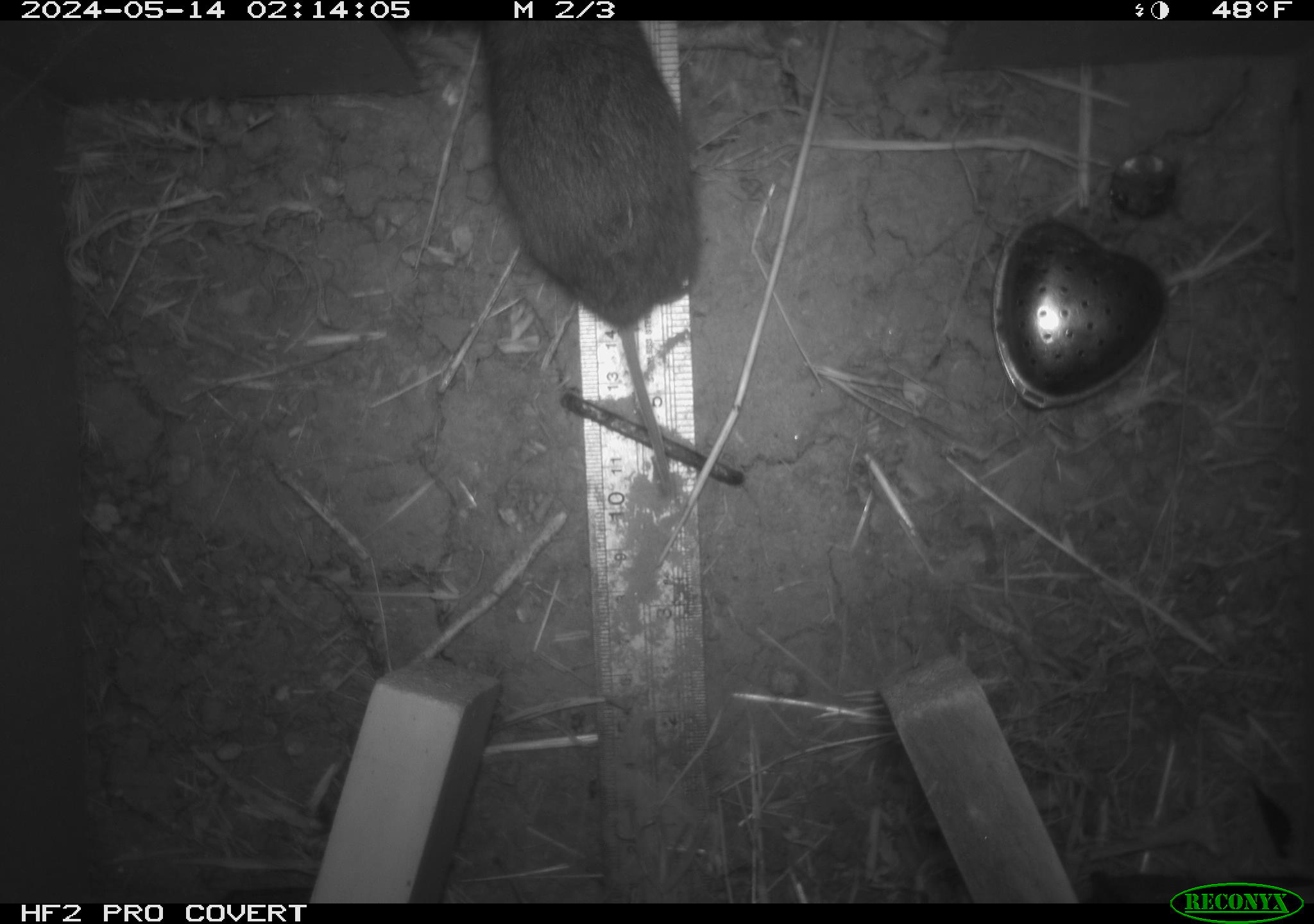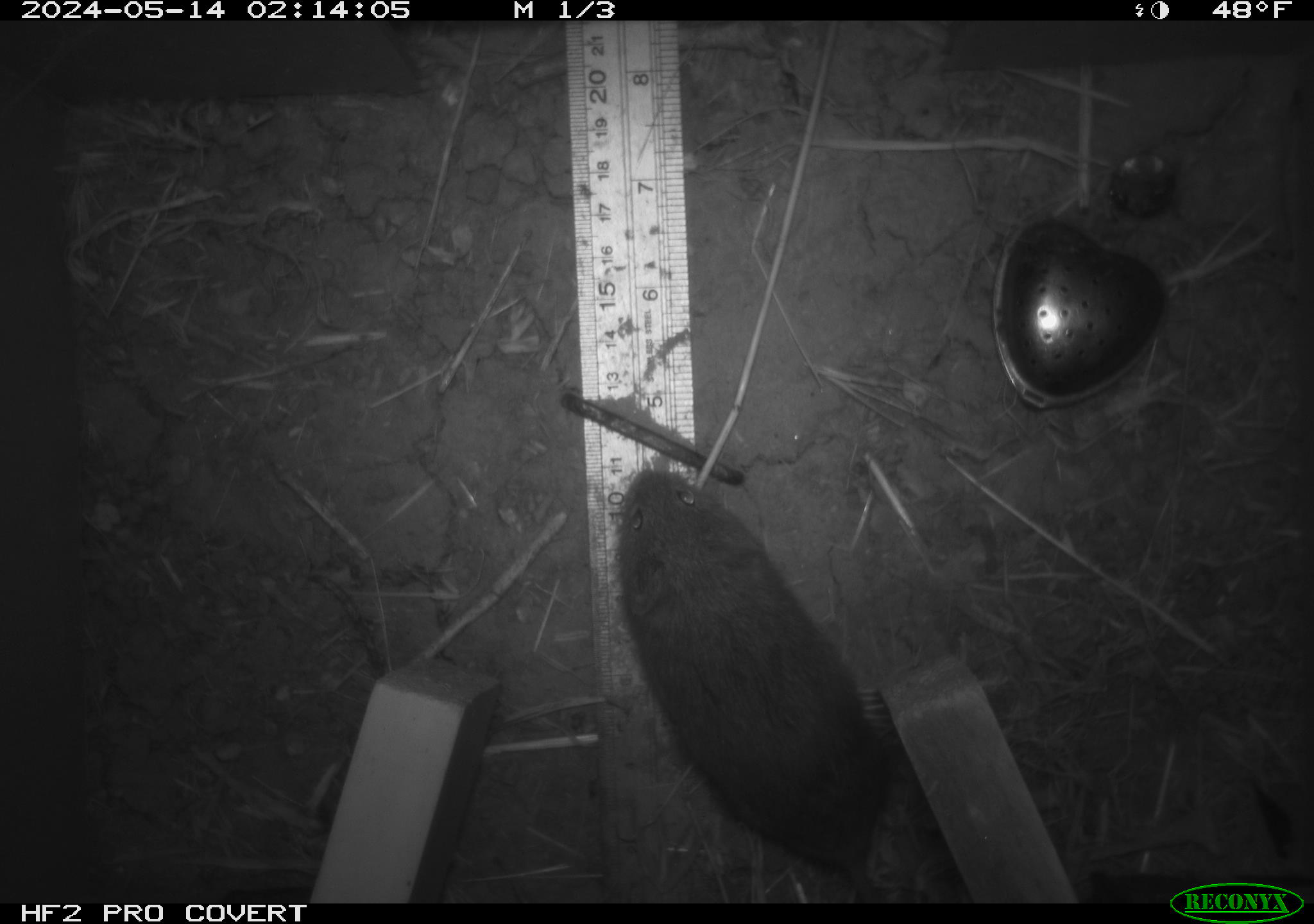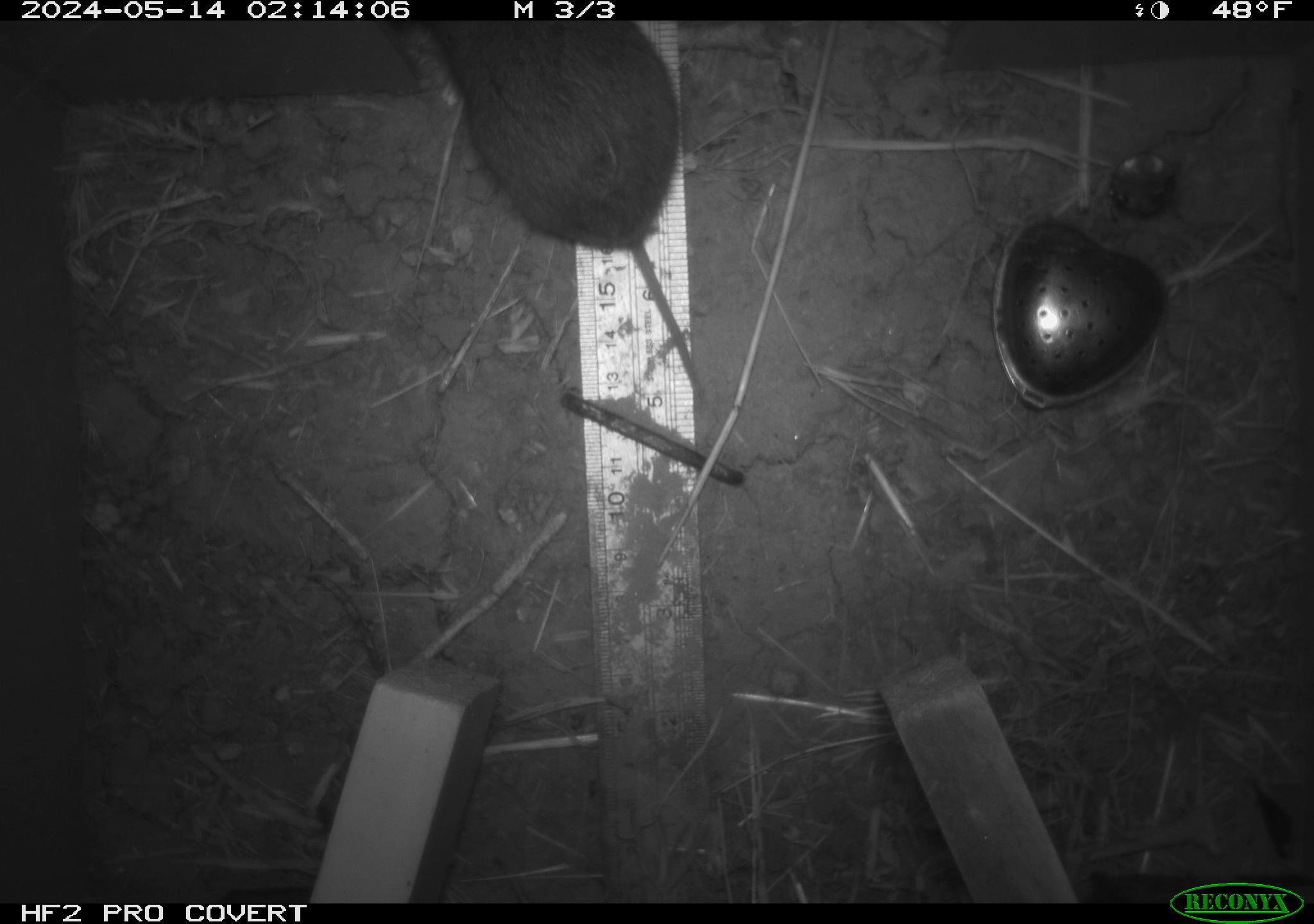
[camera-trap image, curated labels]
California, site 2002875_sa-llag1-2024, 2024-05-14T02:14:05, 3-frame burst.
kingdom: Animalia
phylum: Chordata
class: Mammalia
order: Rodentia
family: Cricetidae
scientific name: Arvicolinae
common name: voles, lemmings, and muskrats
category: arvicolinae subfamily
Arvicolinae subfamily (voles, lemmings, and muskrats) (Arvicolinae).